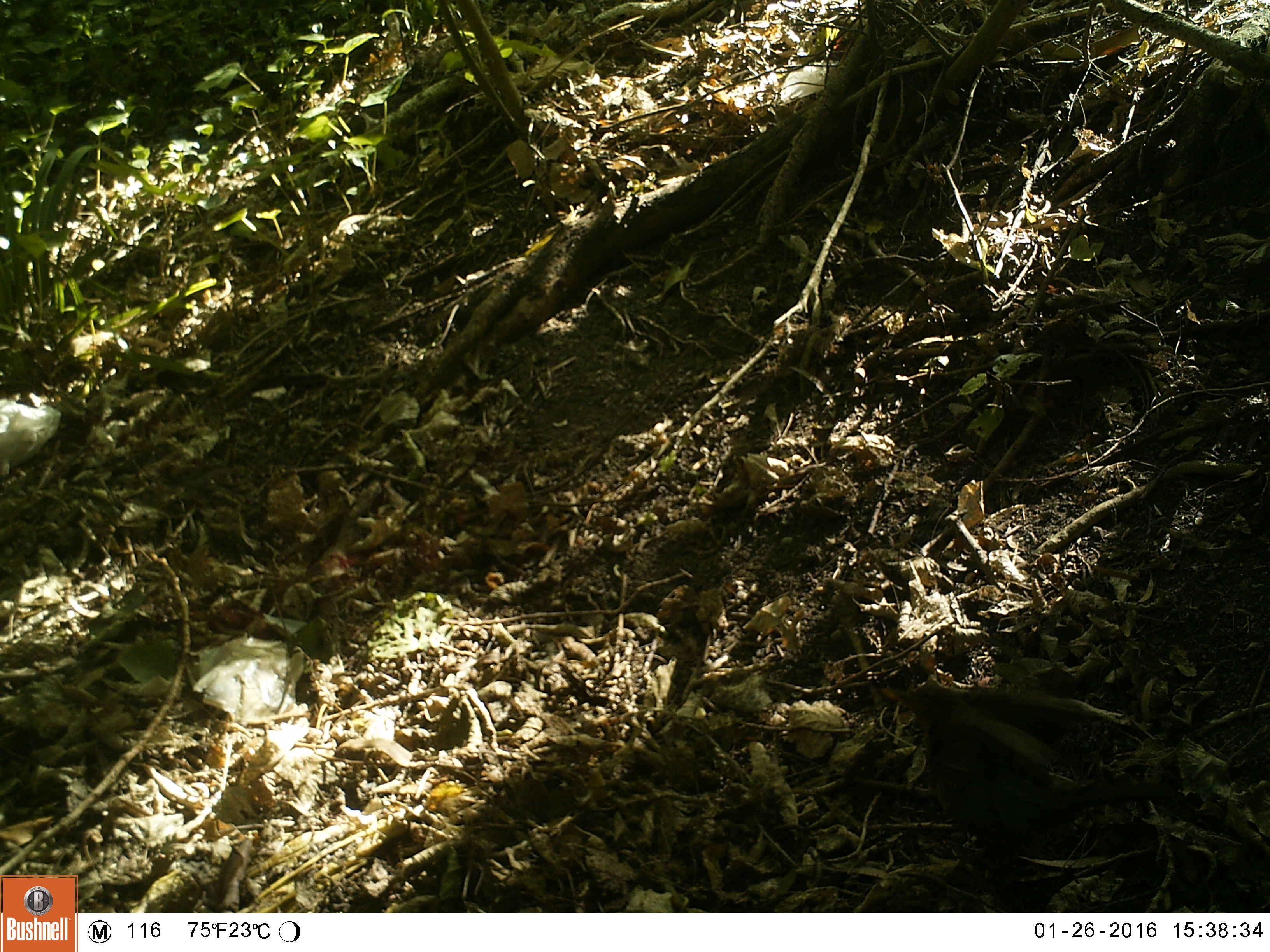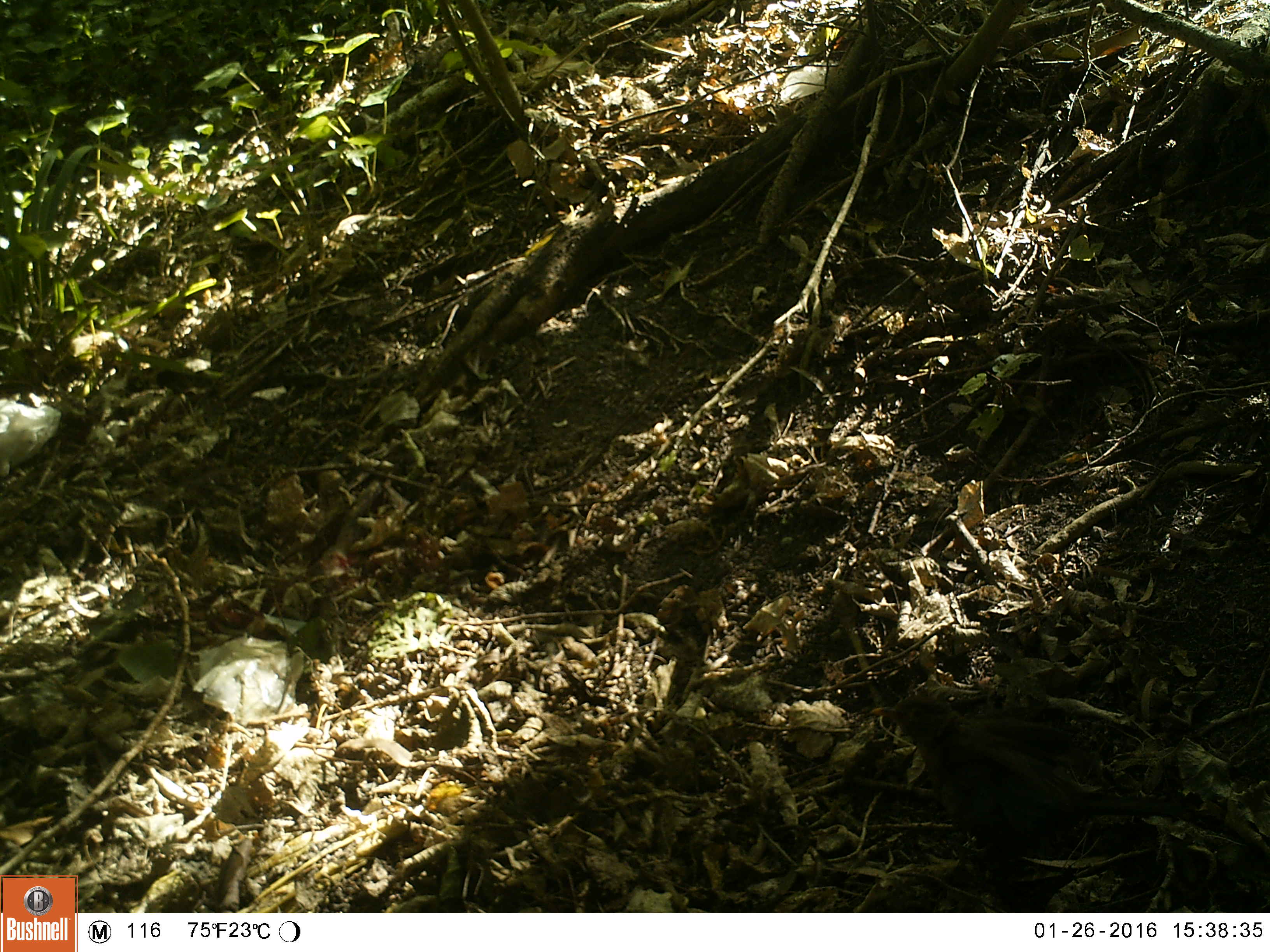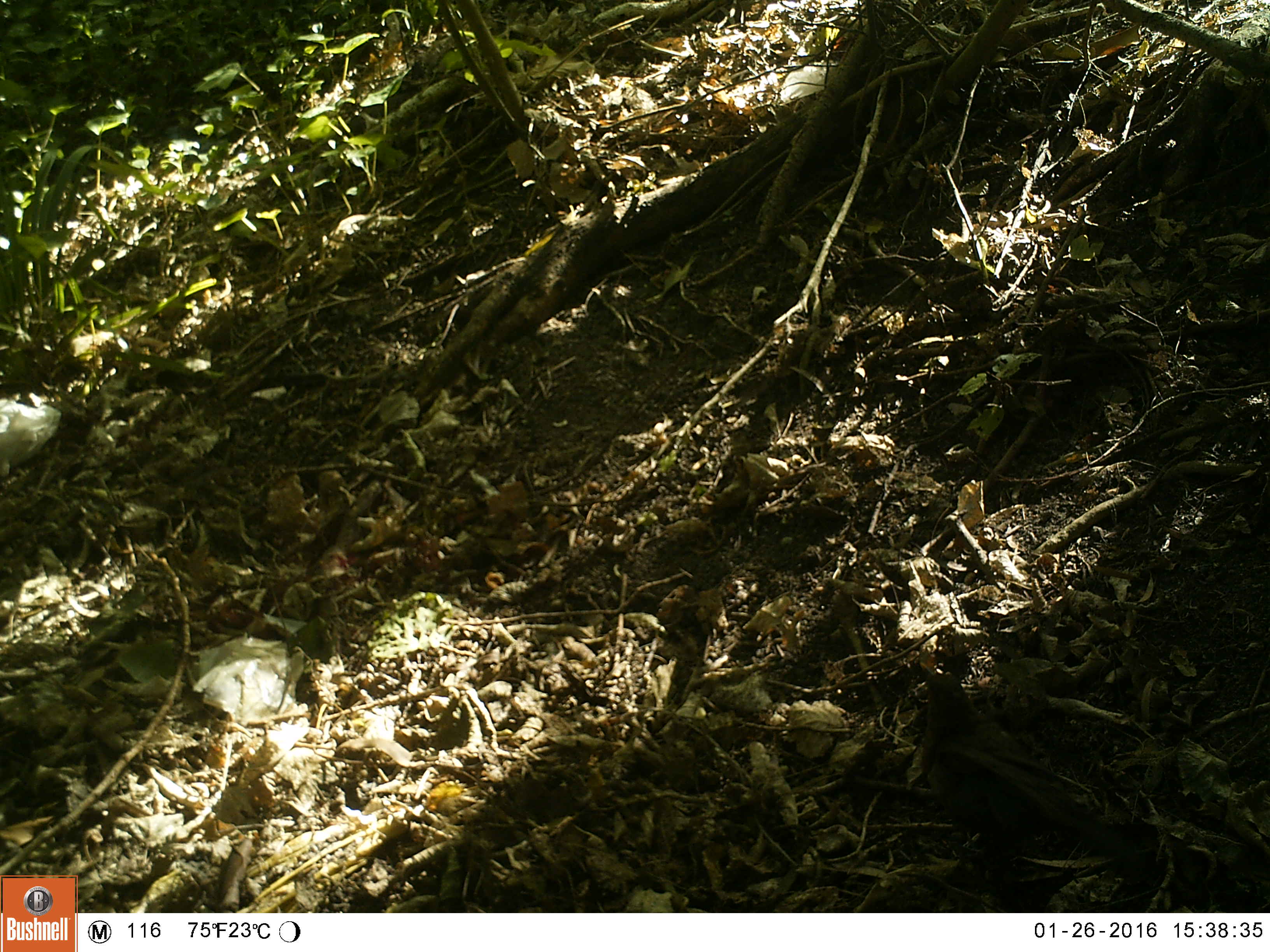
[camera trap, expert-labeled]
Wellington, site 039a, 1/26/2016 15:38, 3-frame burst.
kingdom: Animalia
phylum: Chordata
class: Aves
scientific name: Aves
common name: bird